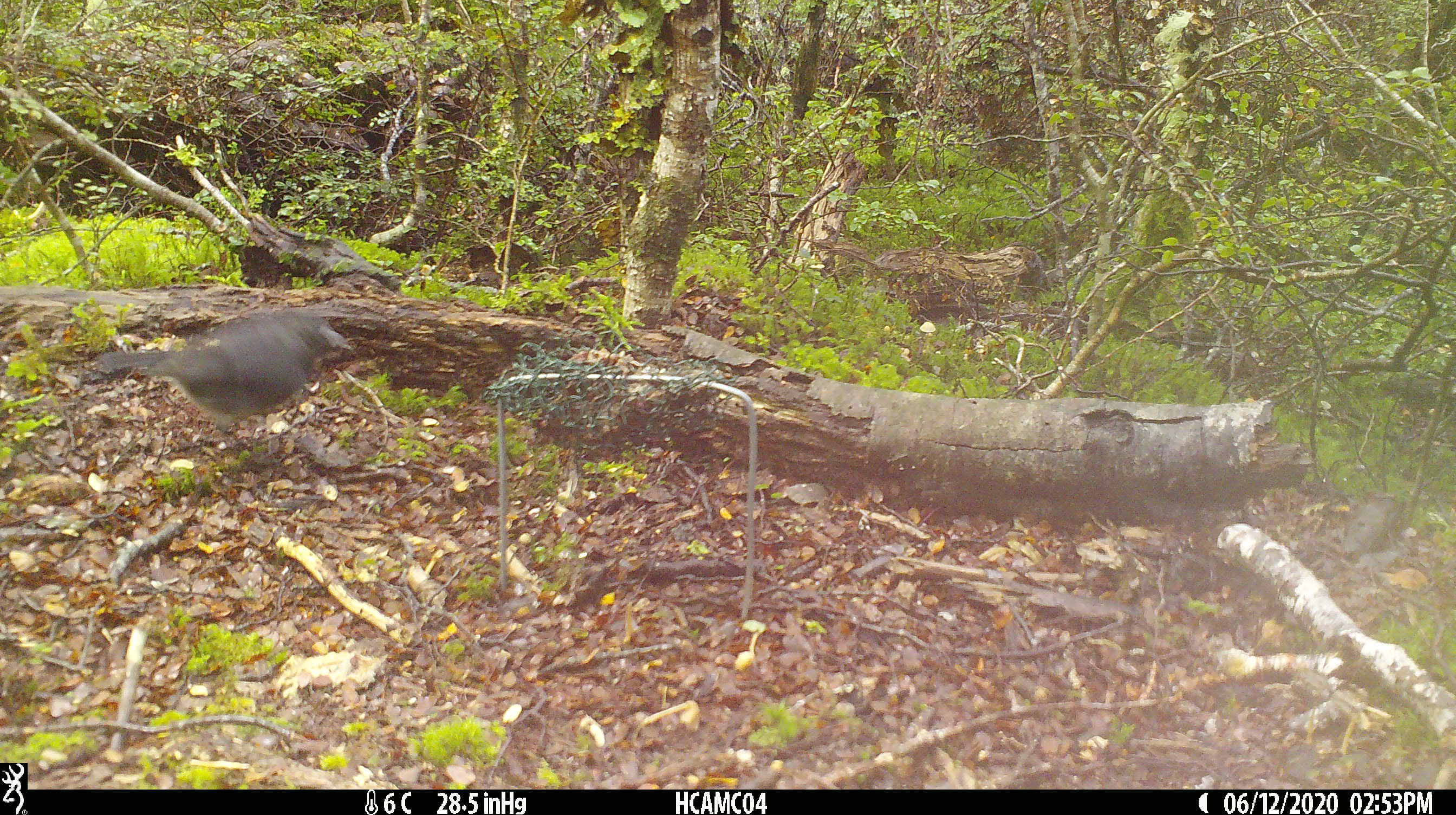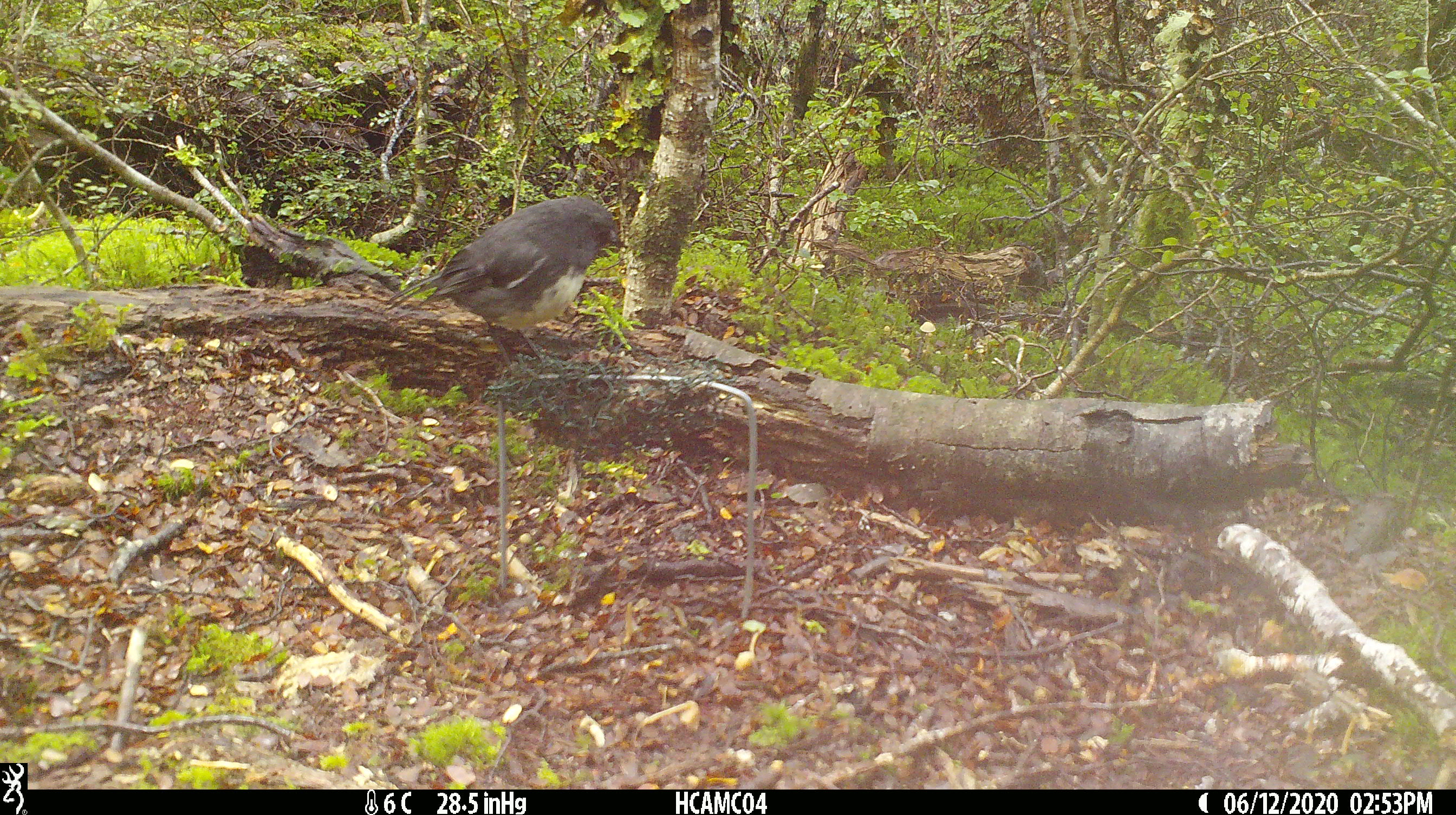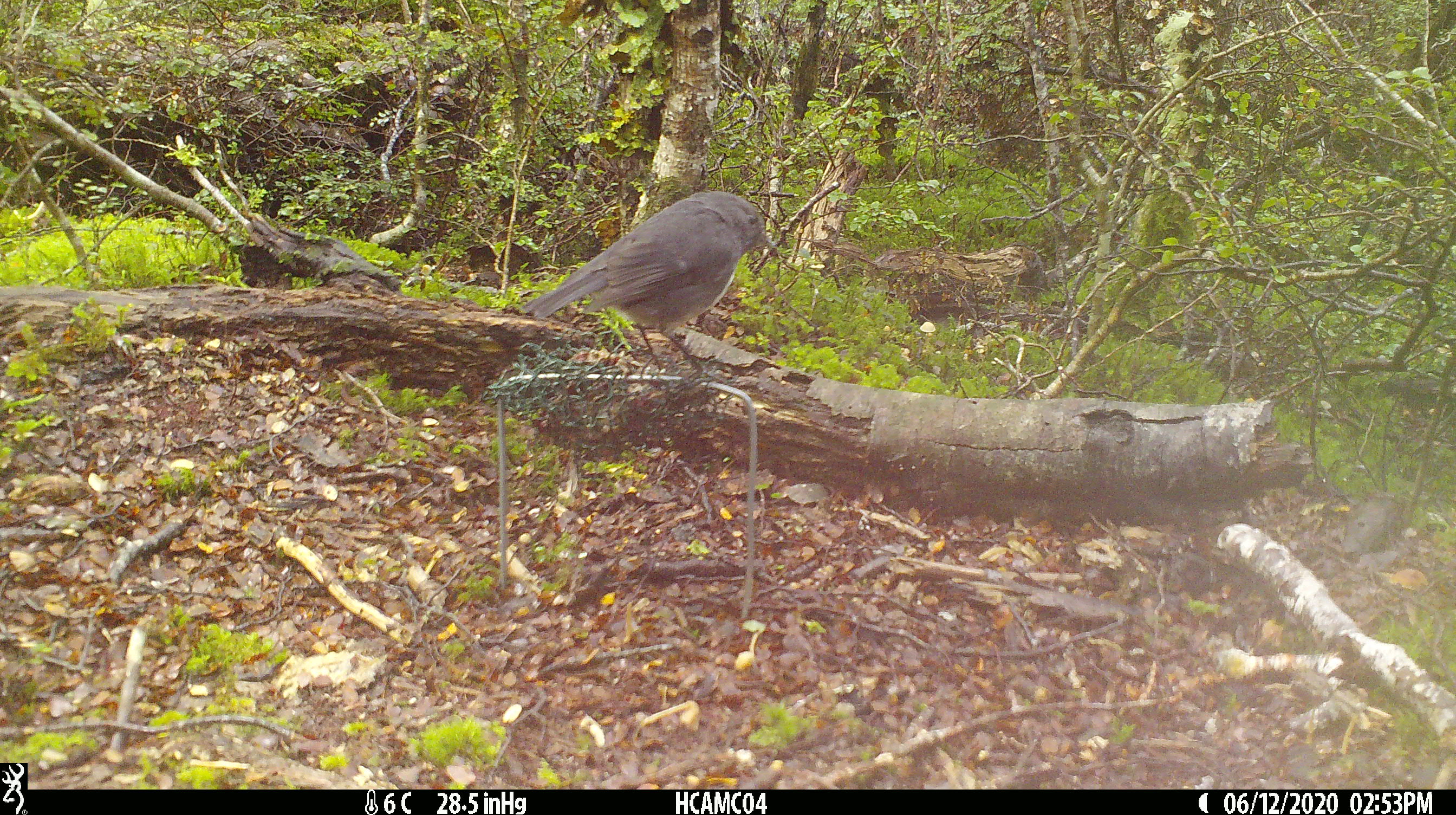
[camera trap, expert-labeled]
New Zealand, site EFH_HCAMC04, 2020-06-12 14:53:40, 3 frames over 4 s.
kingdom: Animalia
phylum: Chordata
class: Aves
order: Passeriformes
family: Petroicidae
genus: Petroica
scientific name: Petroica australis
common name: new zealand robin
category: robin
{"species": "robin (new zealand robin) (Petroica australis)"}